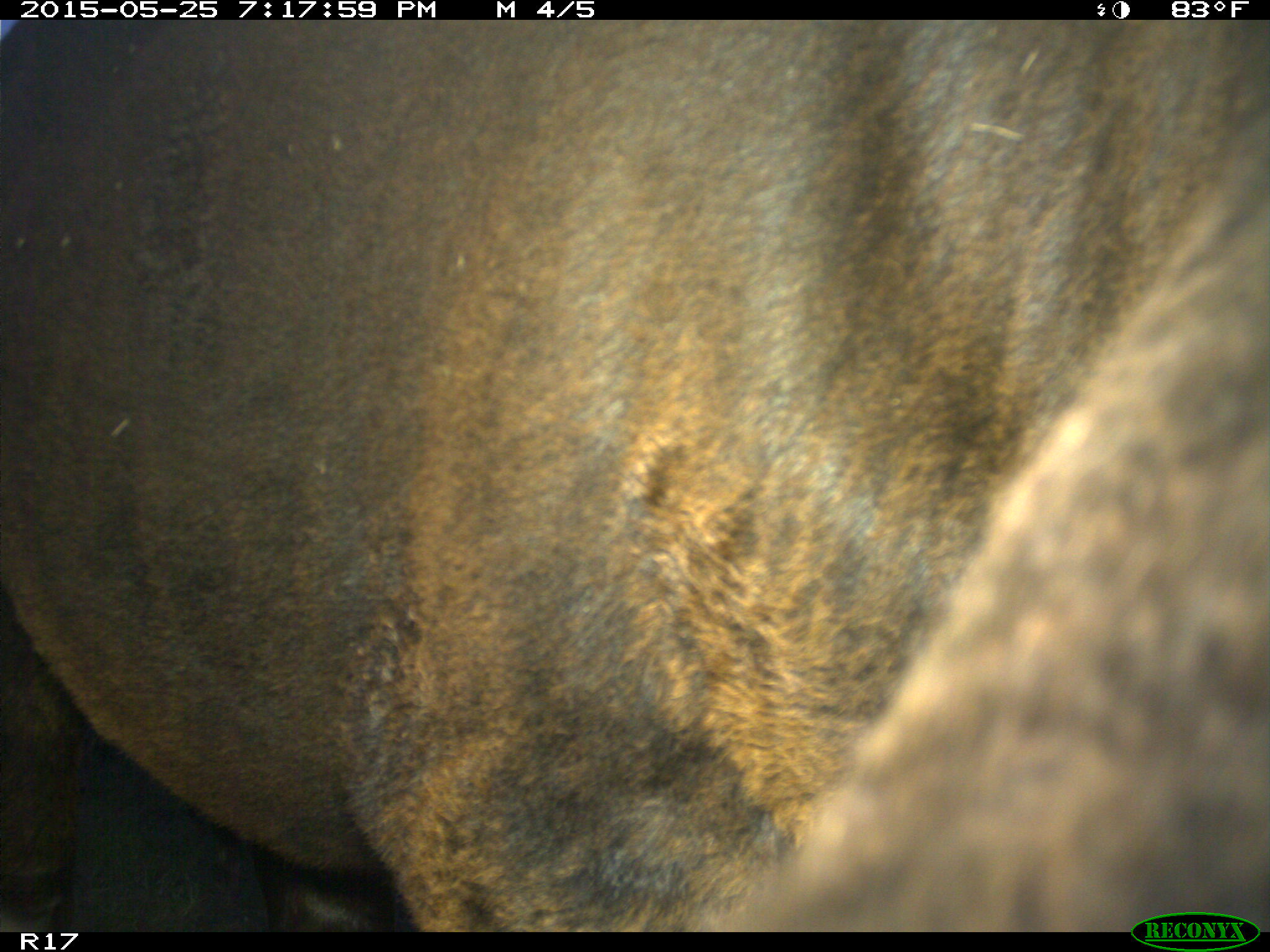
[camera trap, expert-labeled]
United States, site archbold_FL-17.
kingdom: Animalia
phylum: Chordata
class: Mammalia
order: Artiodactyla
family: Bovidae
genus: Bos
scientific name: Bos taurus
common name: domestic cow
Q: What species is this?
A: Bos taurus (domestic cow).